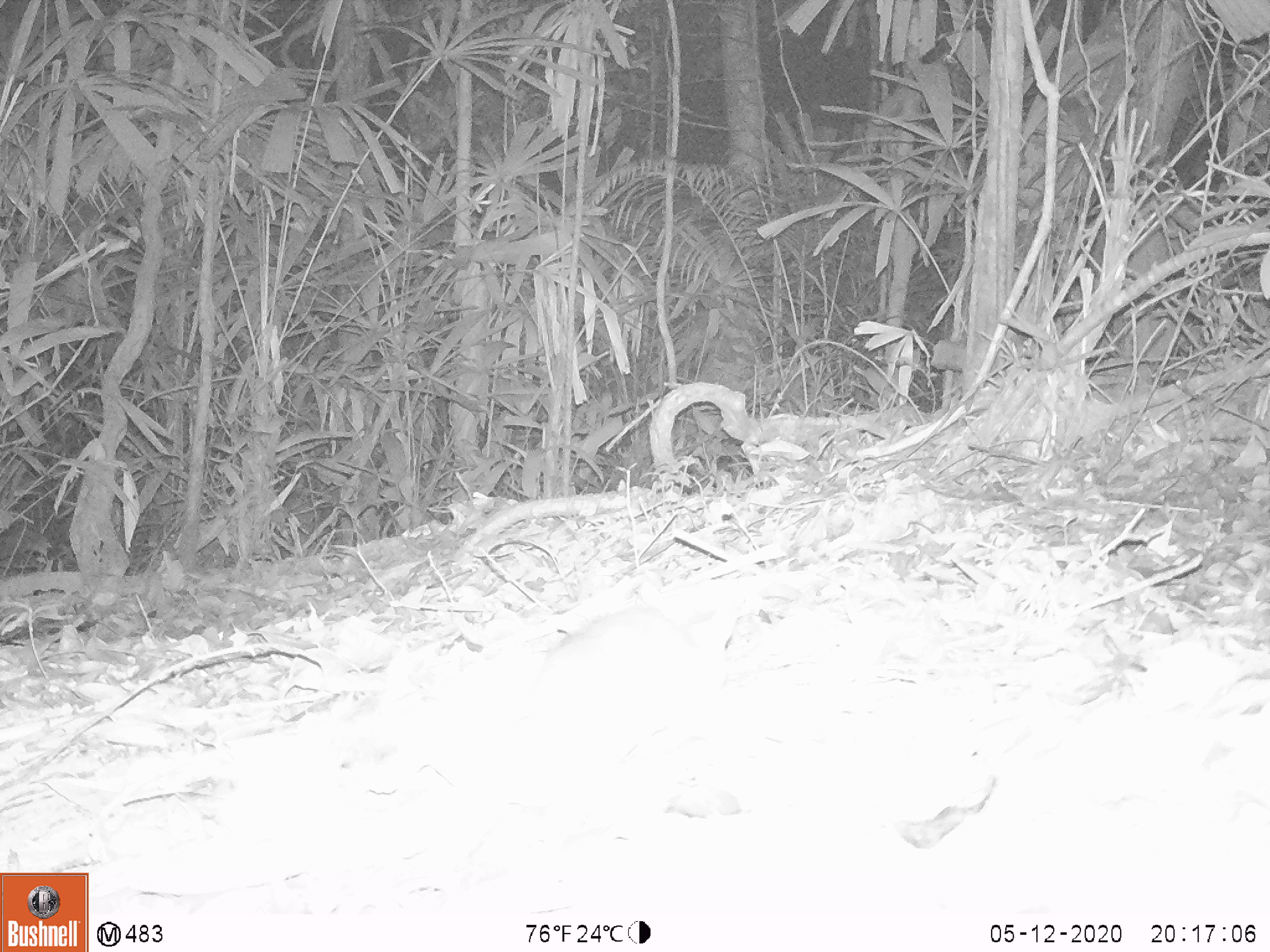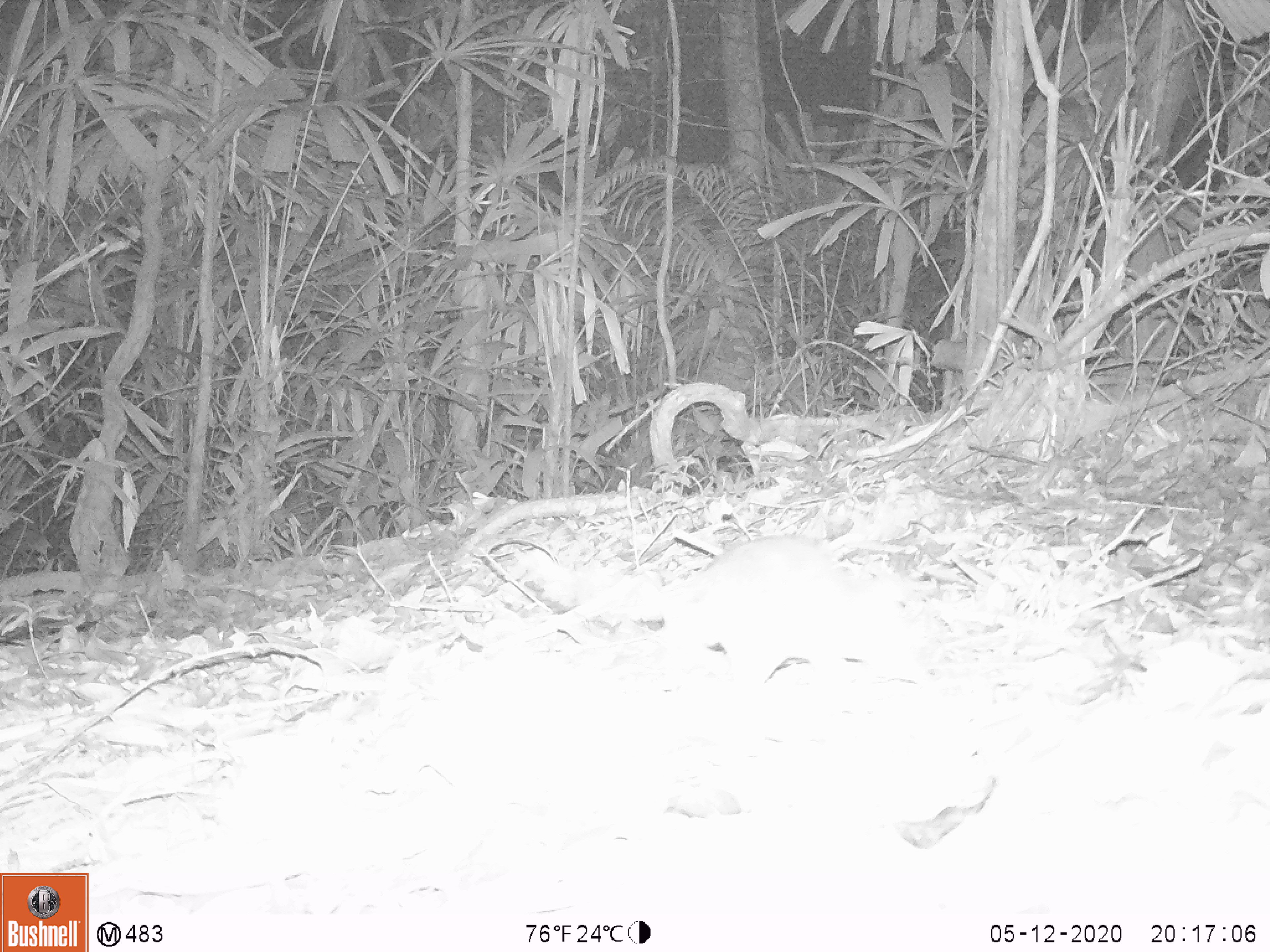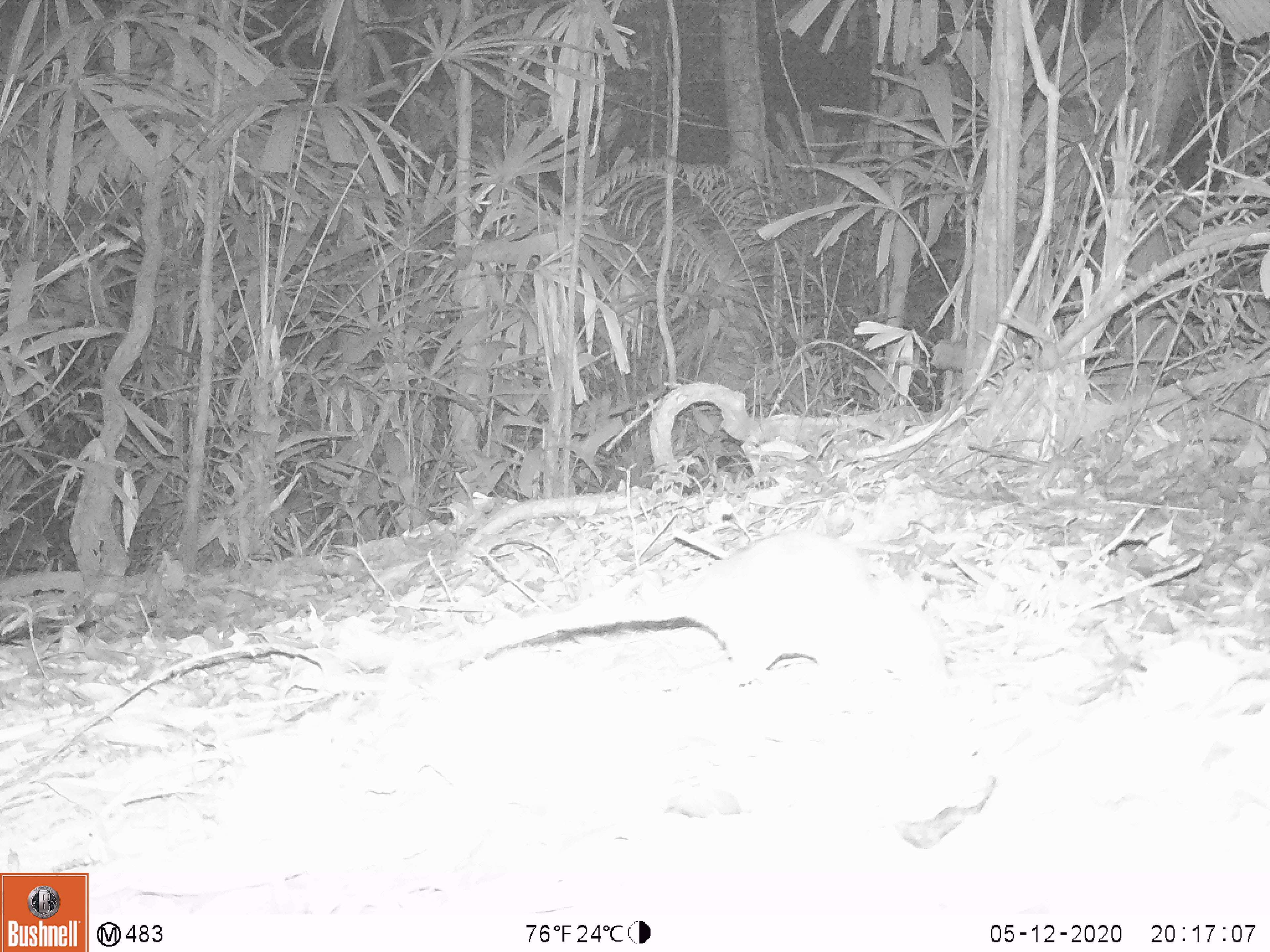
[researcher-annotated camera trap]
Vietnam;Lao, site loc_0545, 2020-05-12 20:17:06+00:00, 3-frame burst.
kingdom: Animalia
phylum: Chordata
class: Mammalia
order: Rodentia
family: Muridae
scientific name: Muridae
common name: old-world mice and rats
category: unidentified murid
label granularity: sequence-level